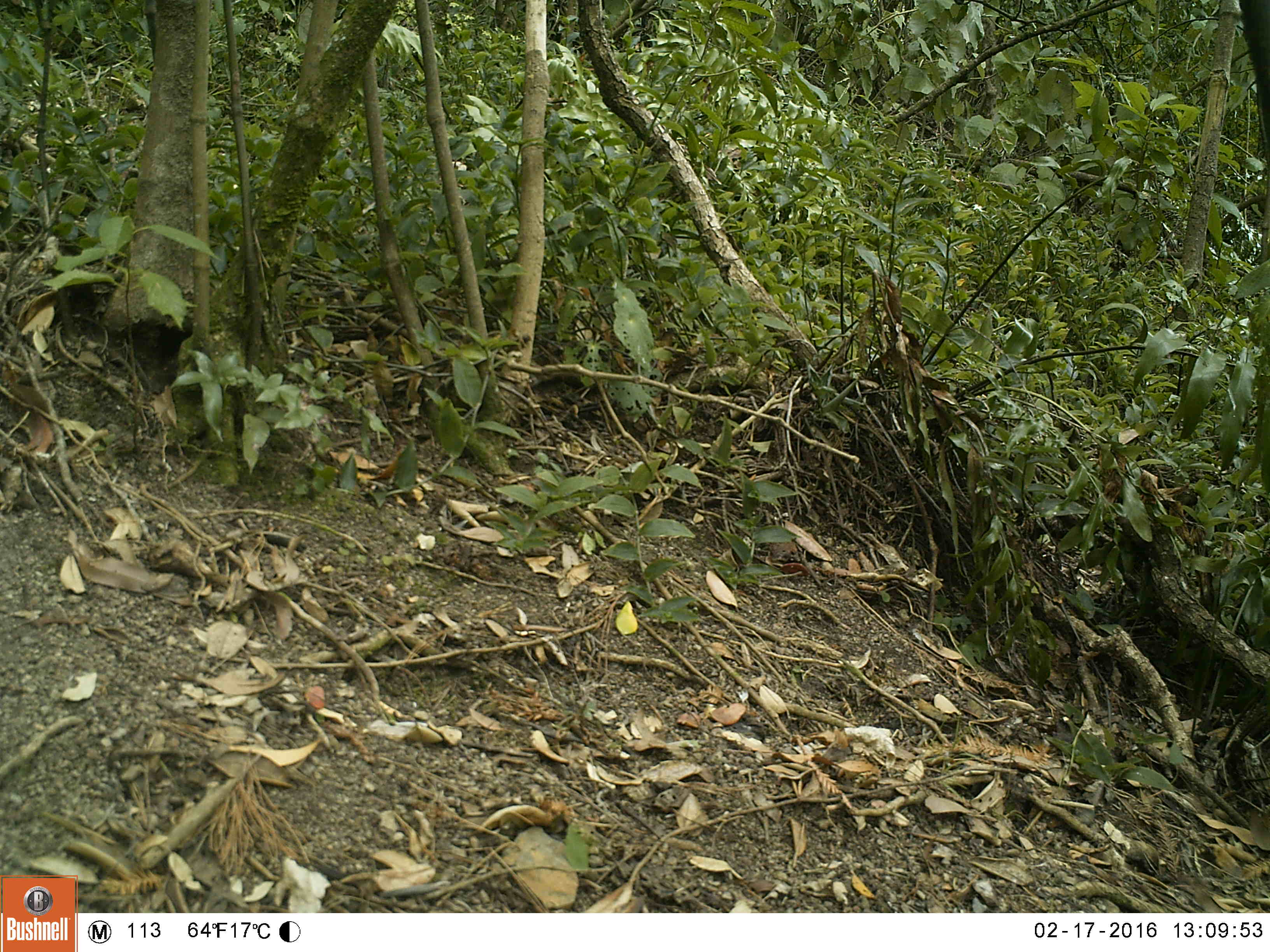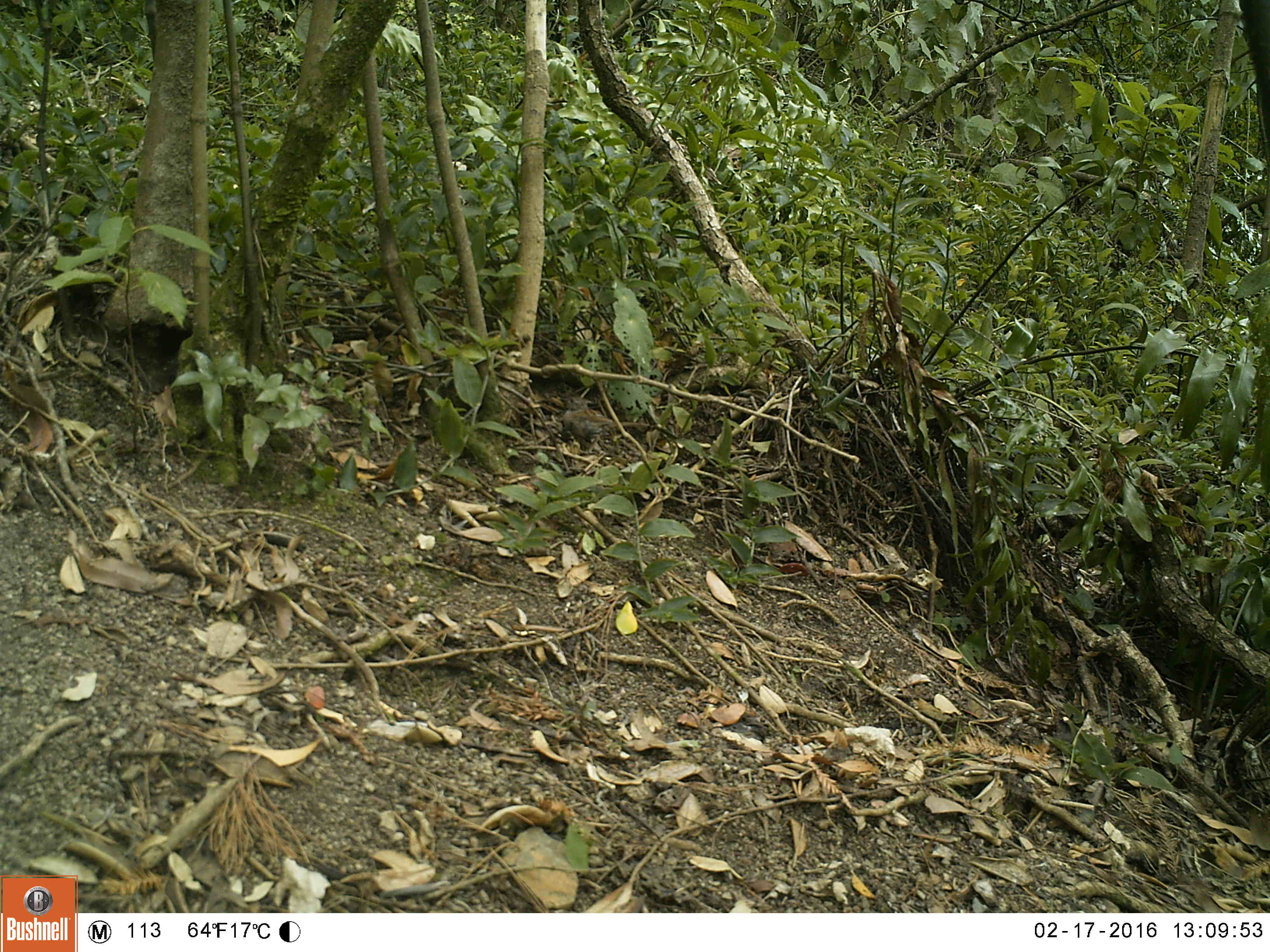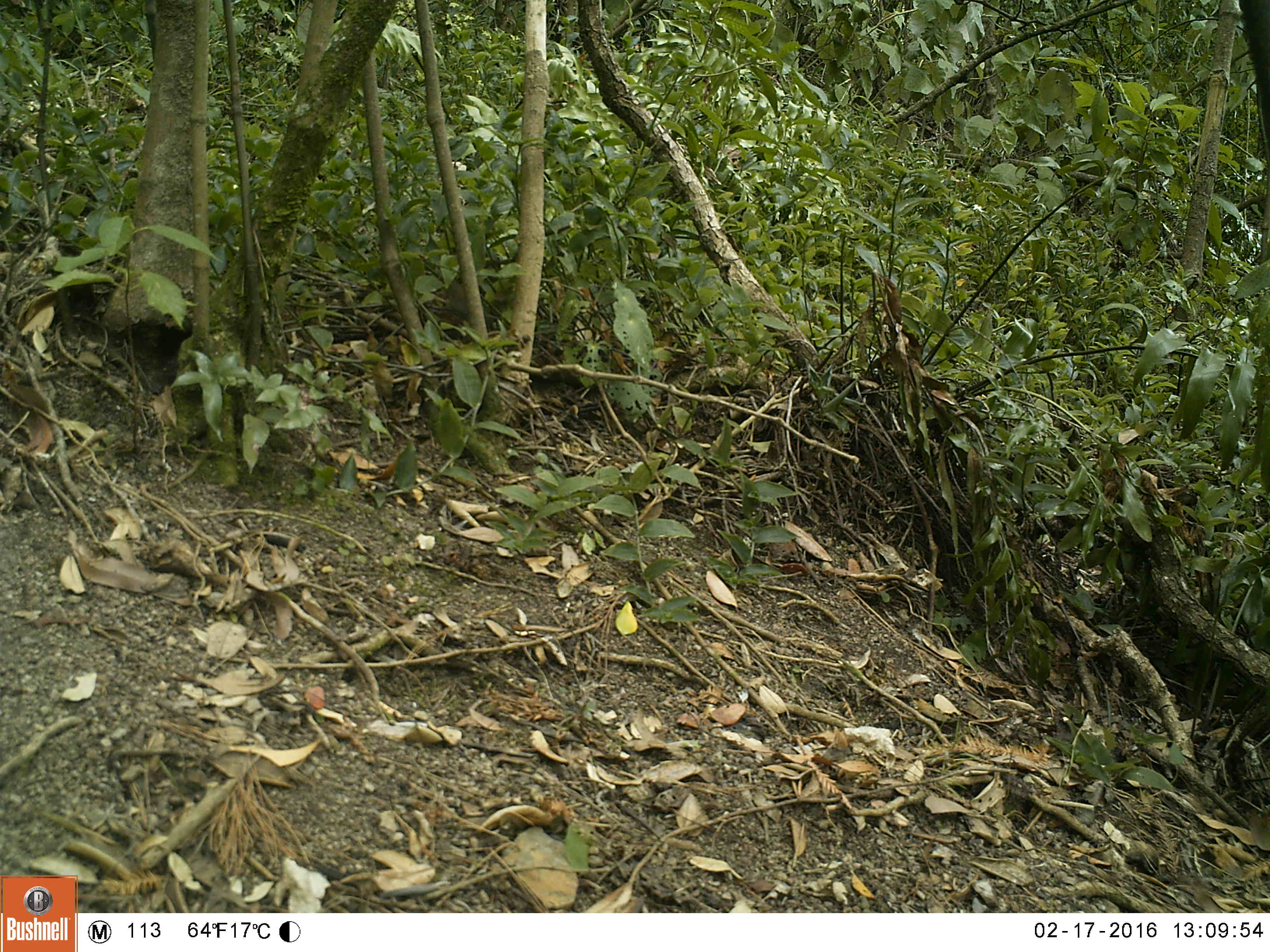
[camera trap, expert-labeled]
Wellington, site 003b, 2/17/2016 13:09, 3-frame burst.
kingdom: Animalia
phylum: Chordata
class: Aves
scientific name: Aves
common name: bird